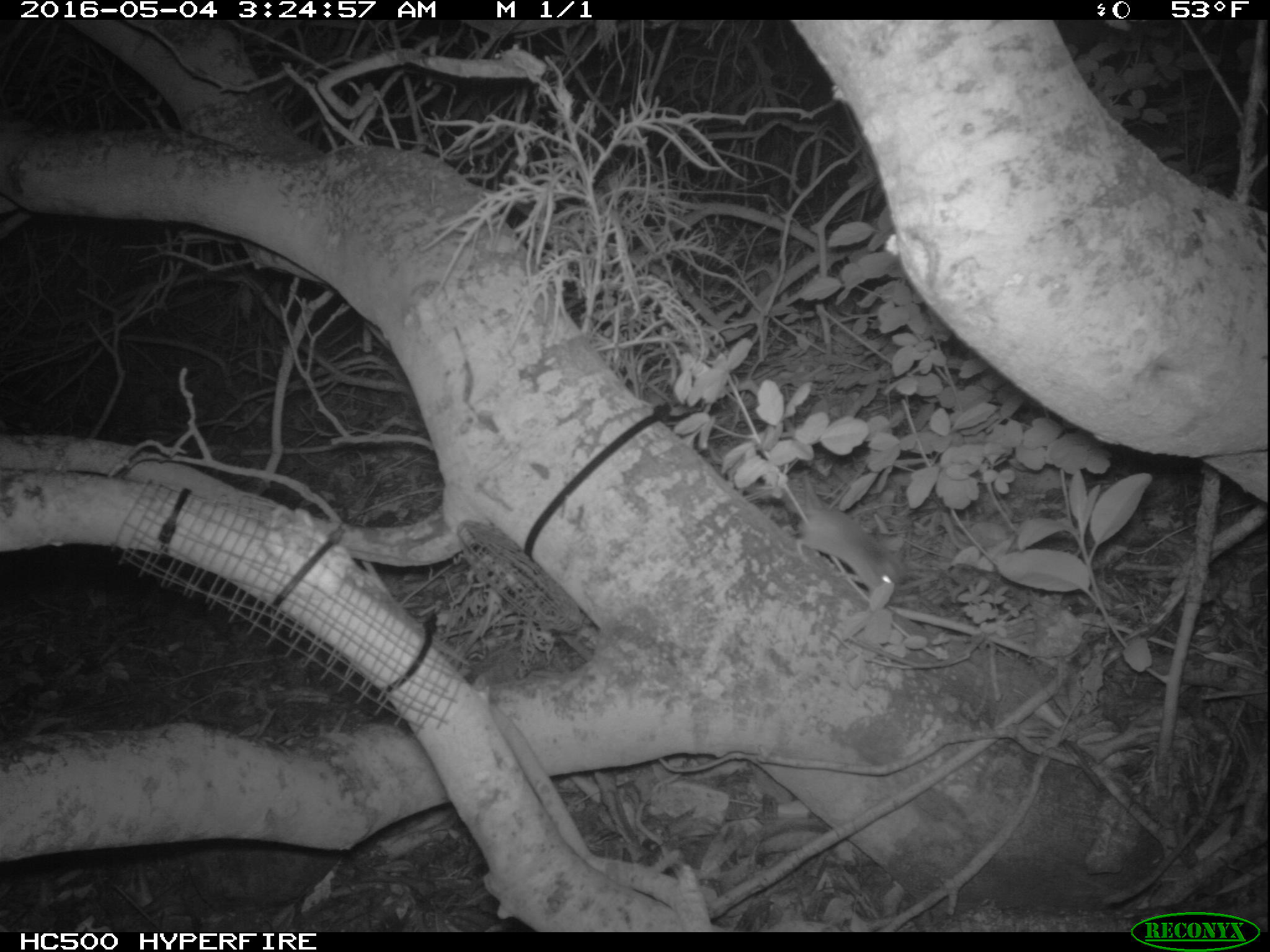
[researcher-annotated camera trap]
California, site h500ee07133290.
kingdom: Animalia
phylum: Chordata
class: Mammalia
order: Rodentia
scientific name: Rodentia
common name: rodent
Rodent (Rodentia).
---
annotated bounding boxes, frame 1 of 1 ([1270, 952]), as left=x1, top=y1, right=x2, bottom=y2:
rodent: left=755, top=460, right=898, bottom=589